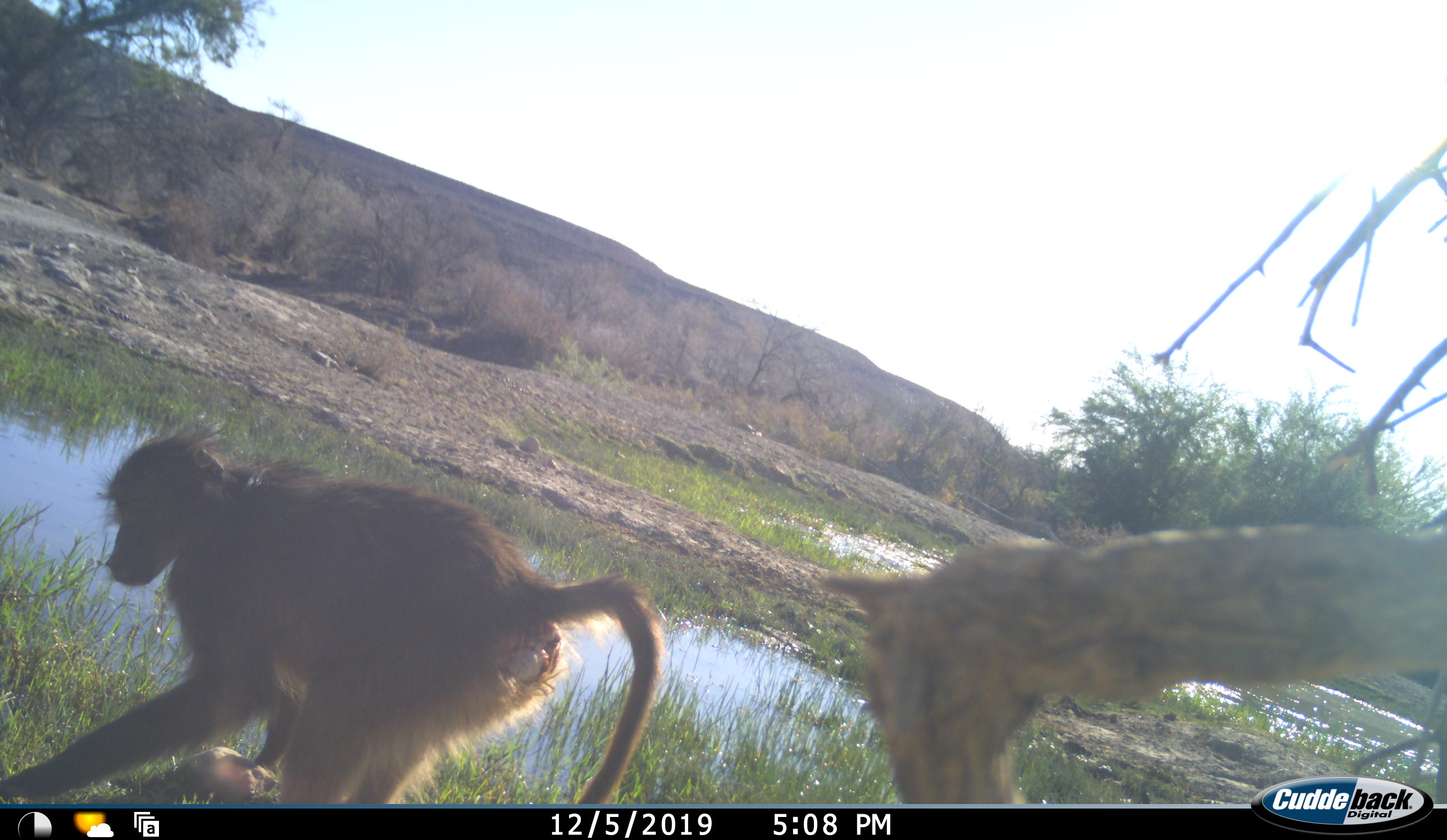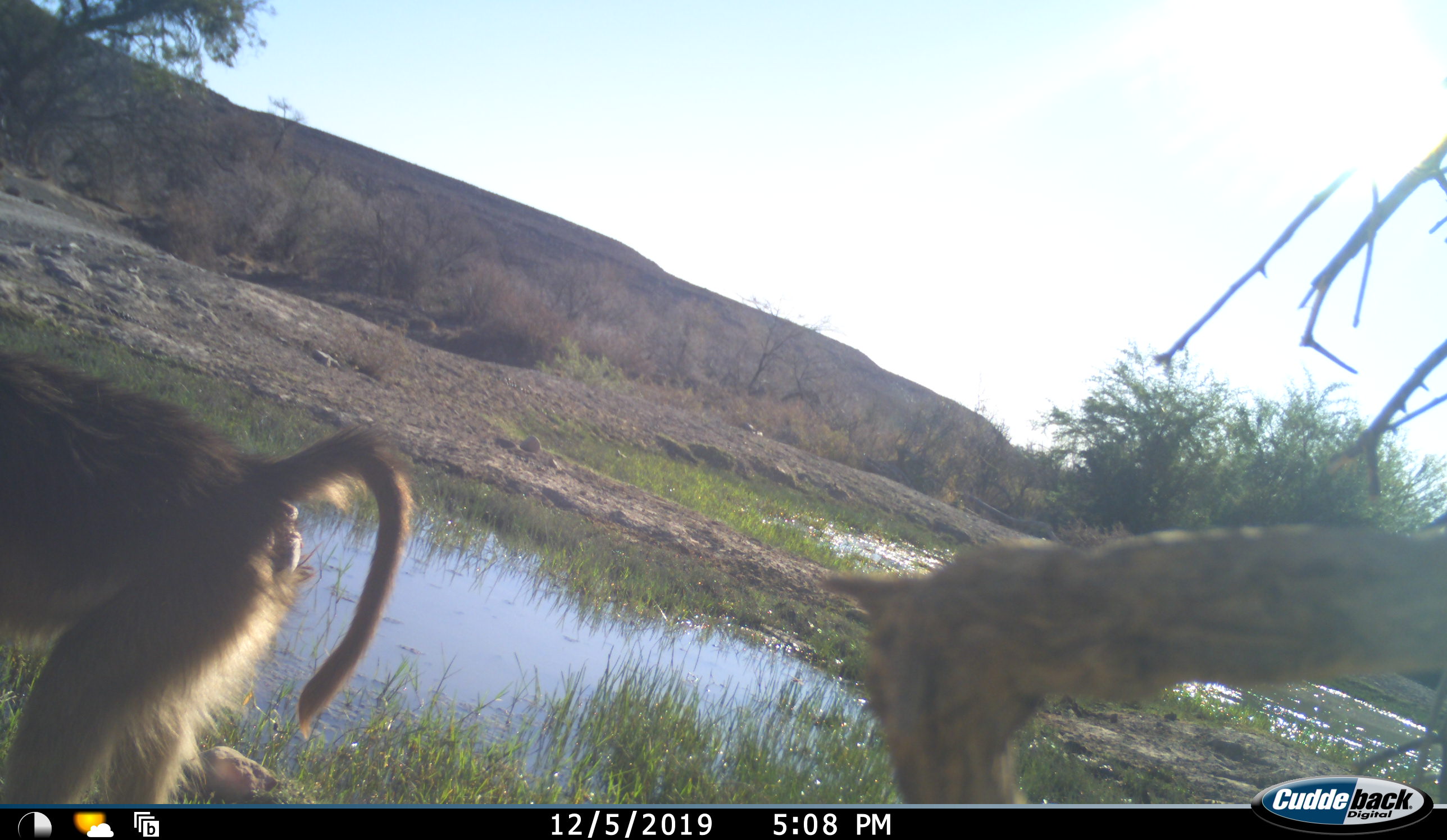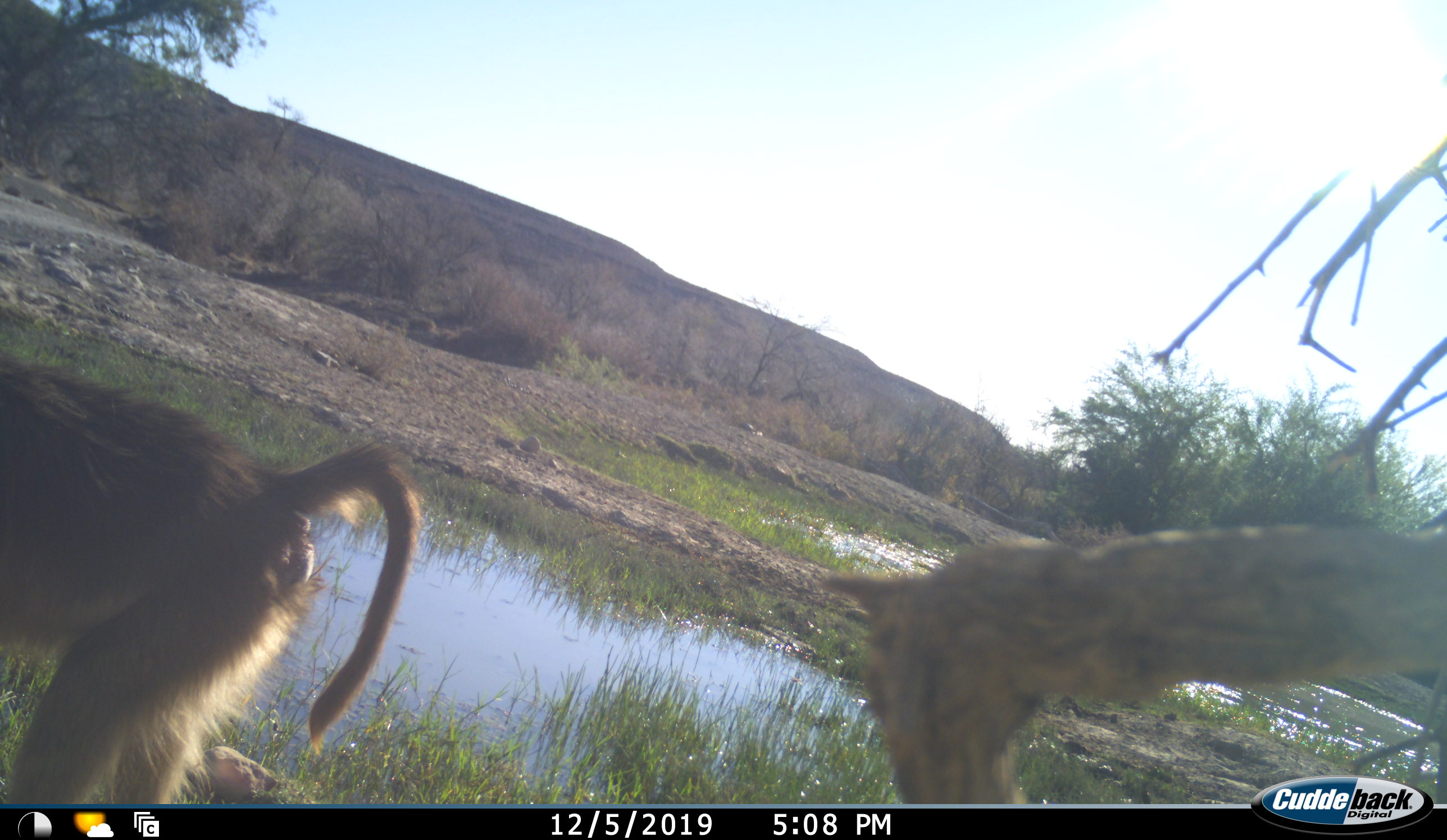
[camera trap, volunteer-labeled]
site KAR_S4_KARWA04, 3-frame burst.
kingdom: Animalia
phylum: Chordata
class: Mammalia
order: Primates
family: Cercopithecidae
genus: Papio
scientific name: Papio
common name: baboon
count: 1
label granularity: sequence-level